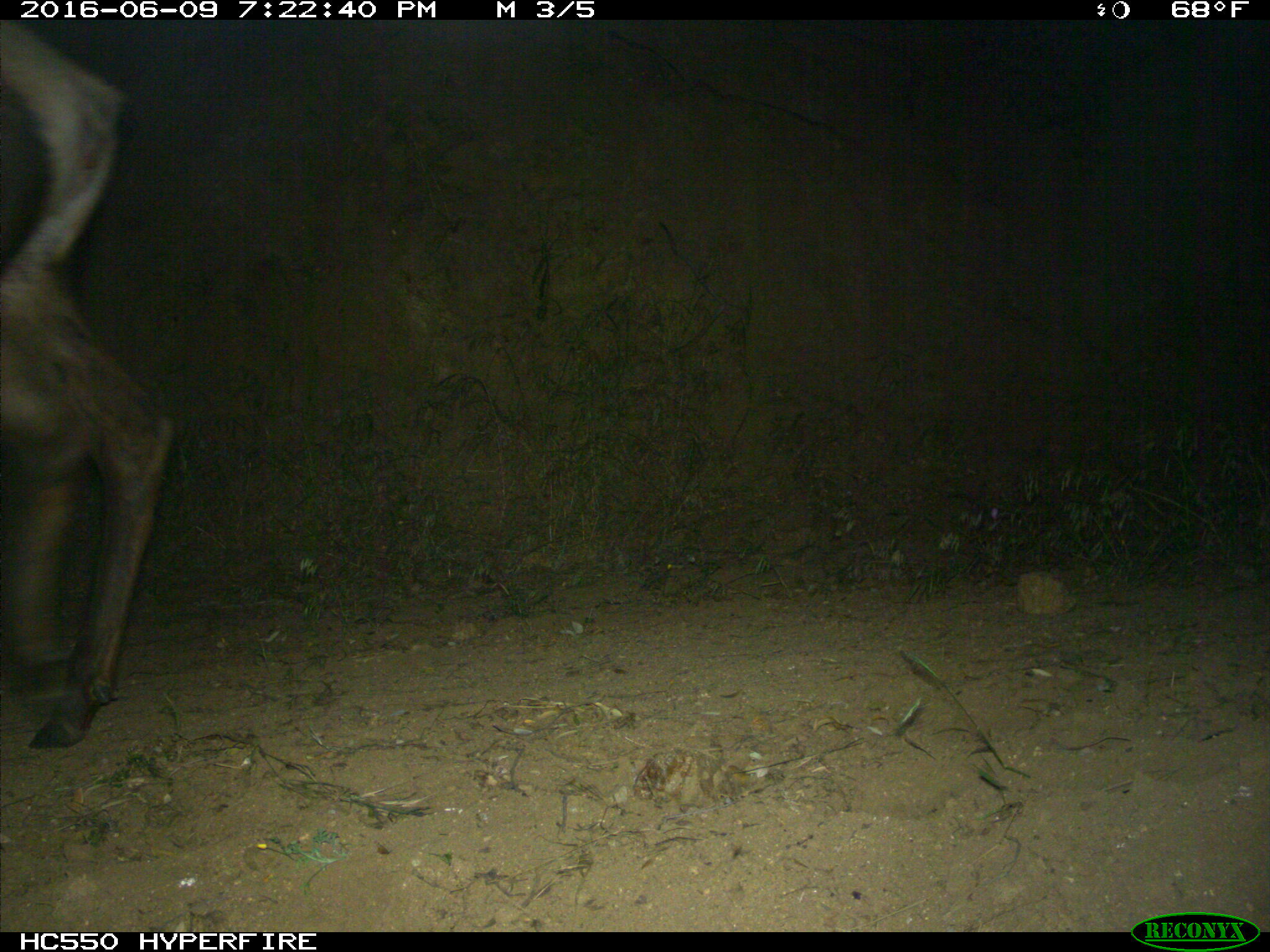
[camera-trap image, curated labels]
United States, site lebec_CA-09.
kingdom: Animalia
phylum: Chordata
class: Mammalia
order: Artiodactyla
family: Cervidae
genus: Cervus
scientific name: Cervus canadensis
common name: elk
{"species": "Cervus canadensis (elk)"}